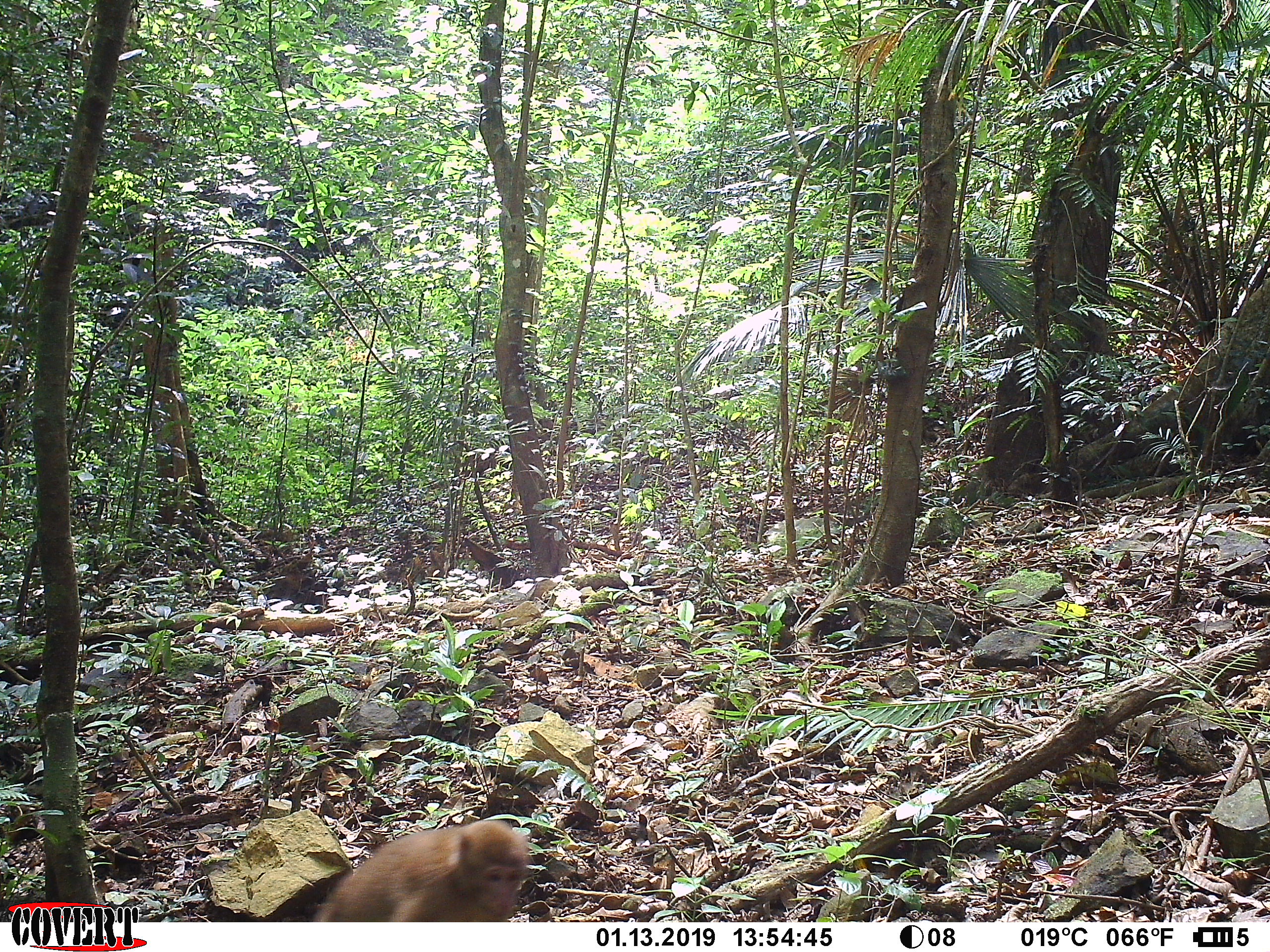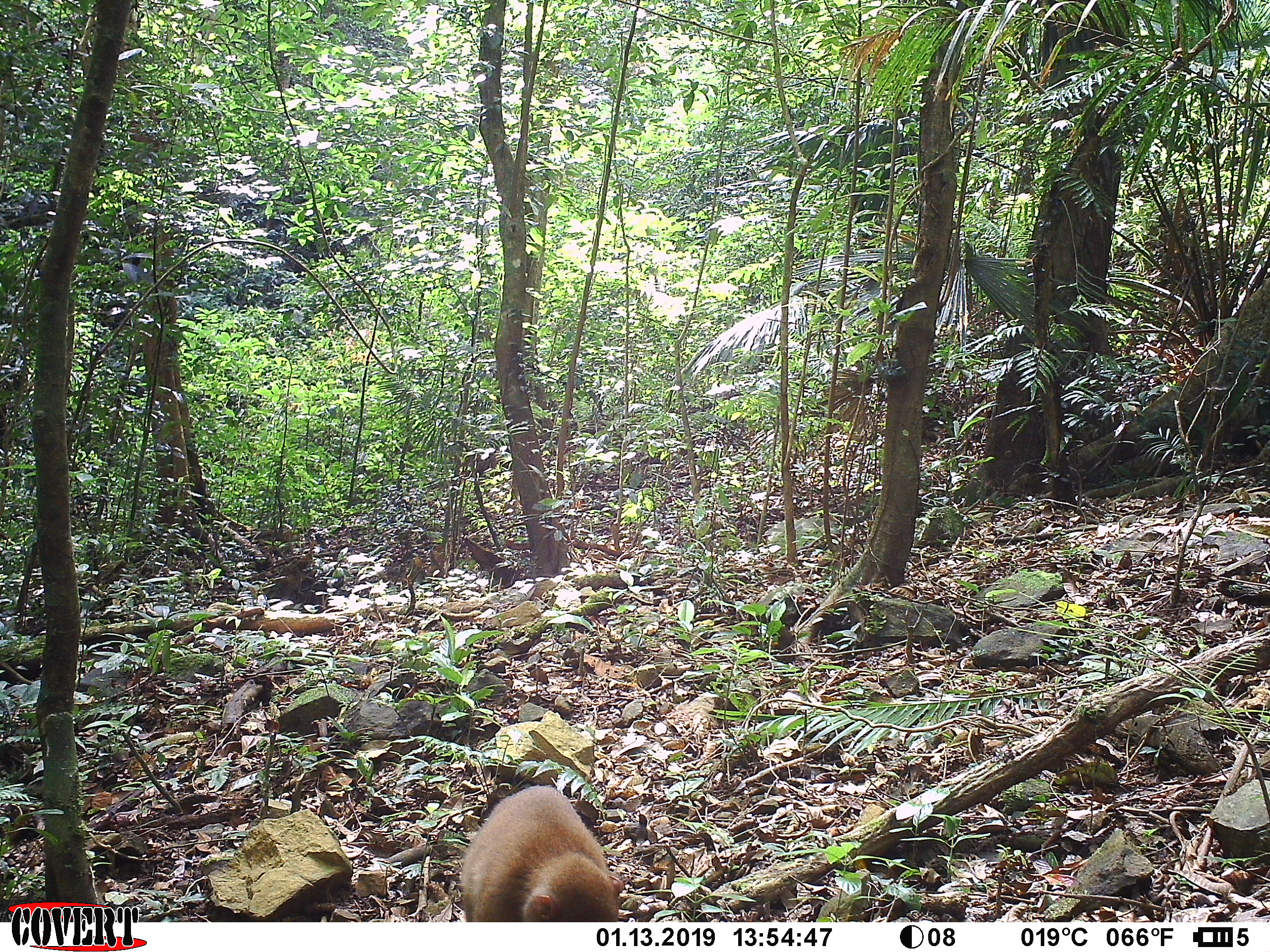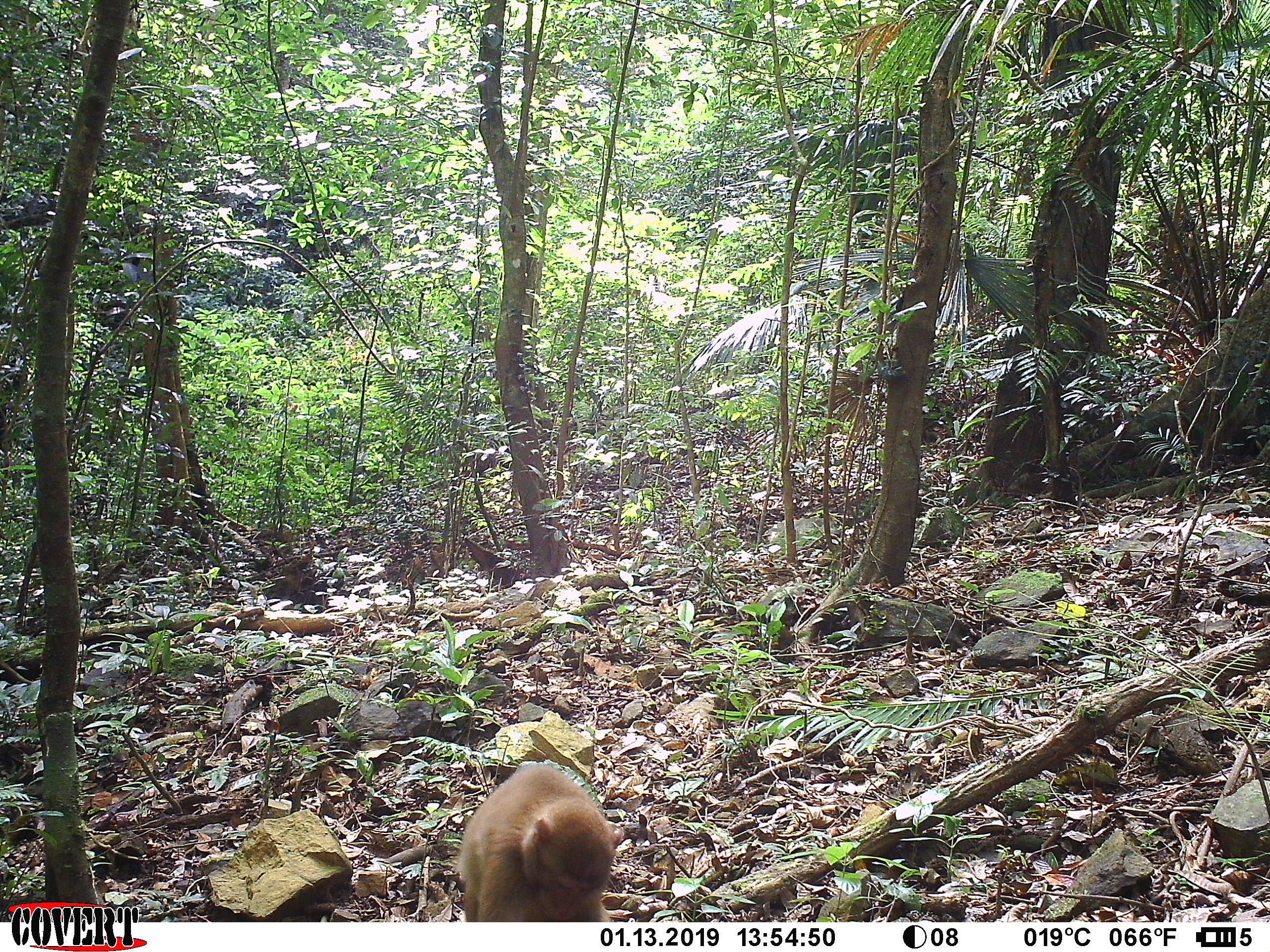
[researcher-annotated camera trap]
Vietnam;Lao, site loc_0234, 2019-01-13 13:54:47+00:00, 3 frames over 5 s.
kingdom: Animalia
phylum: Chordata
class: Mammalia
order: Primates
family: Cercopithecidae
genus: Macaca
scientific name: Macaca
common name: macaques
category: assam or rhesus macaque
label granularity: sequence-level